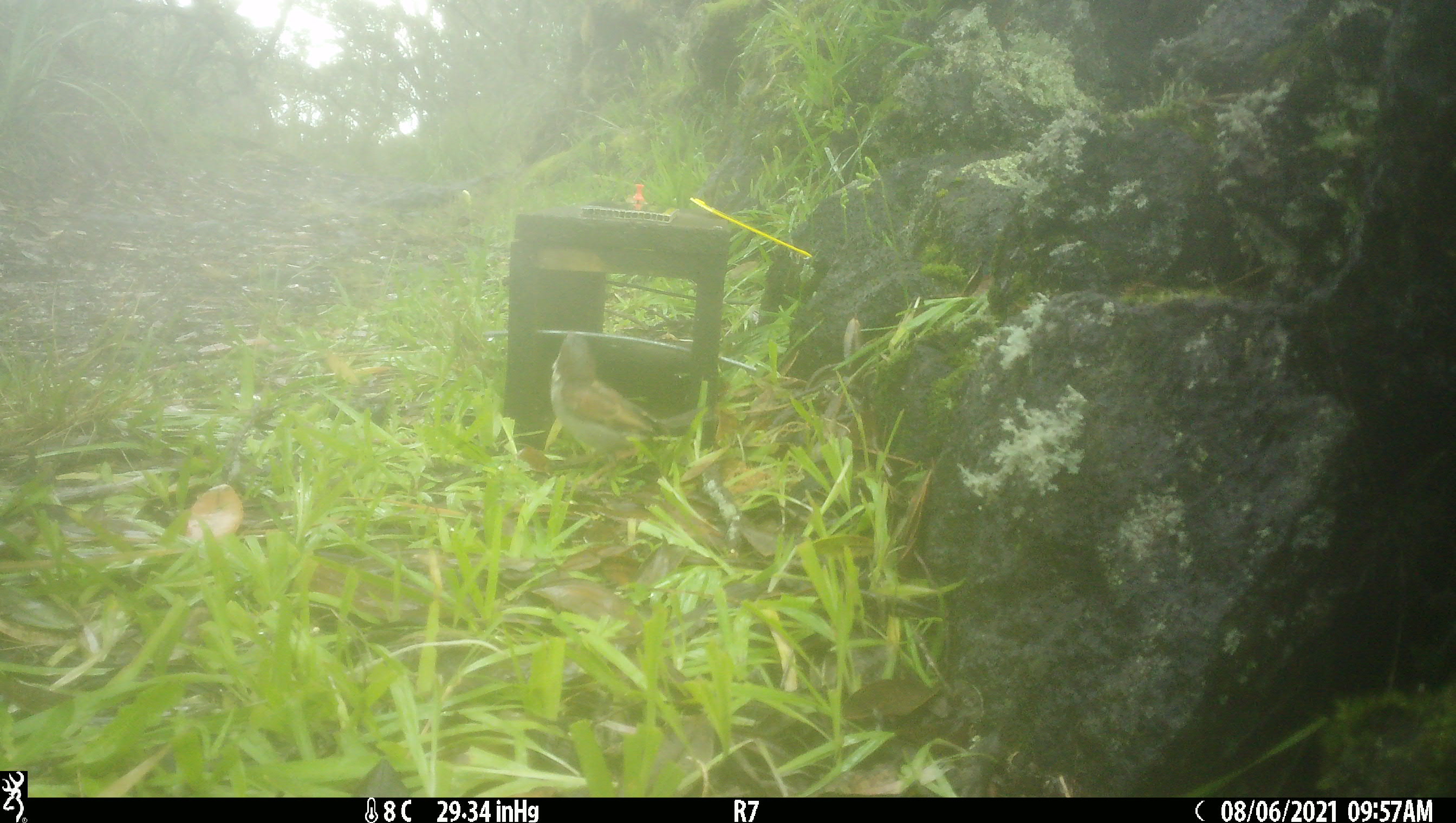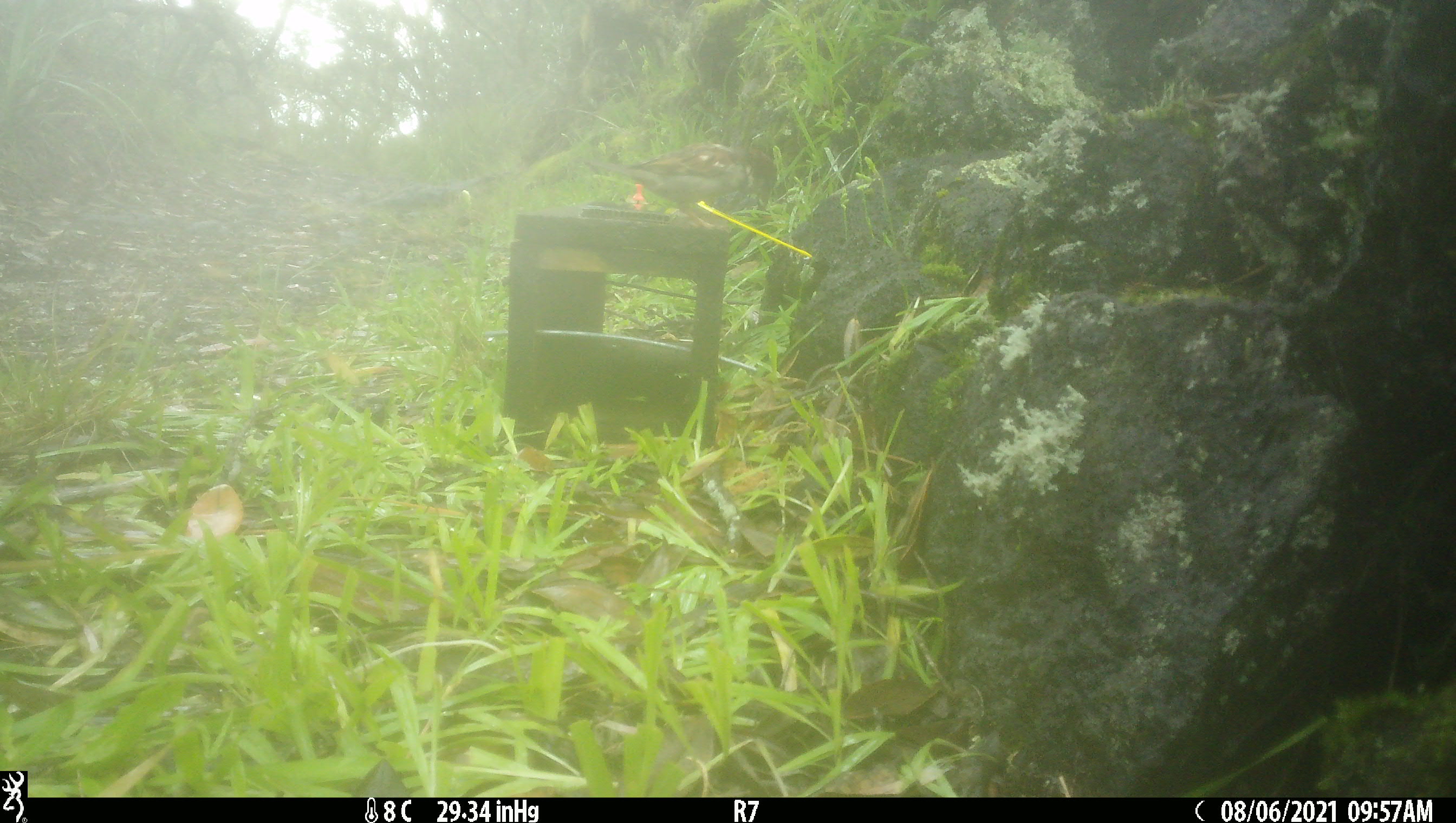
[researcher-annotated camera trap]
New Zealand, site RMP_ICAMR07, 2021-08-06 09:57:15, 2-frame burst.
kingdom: Animalia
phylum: Chordata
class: Aves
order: Passeriformes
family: Passeridae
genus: Passer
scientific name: Passer domesticus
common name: house sparrow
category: sparrow